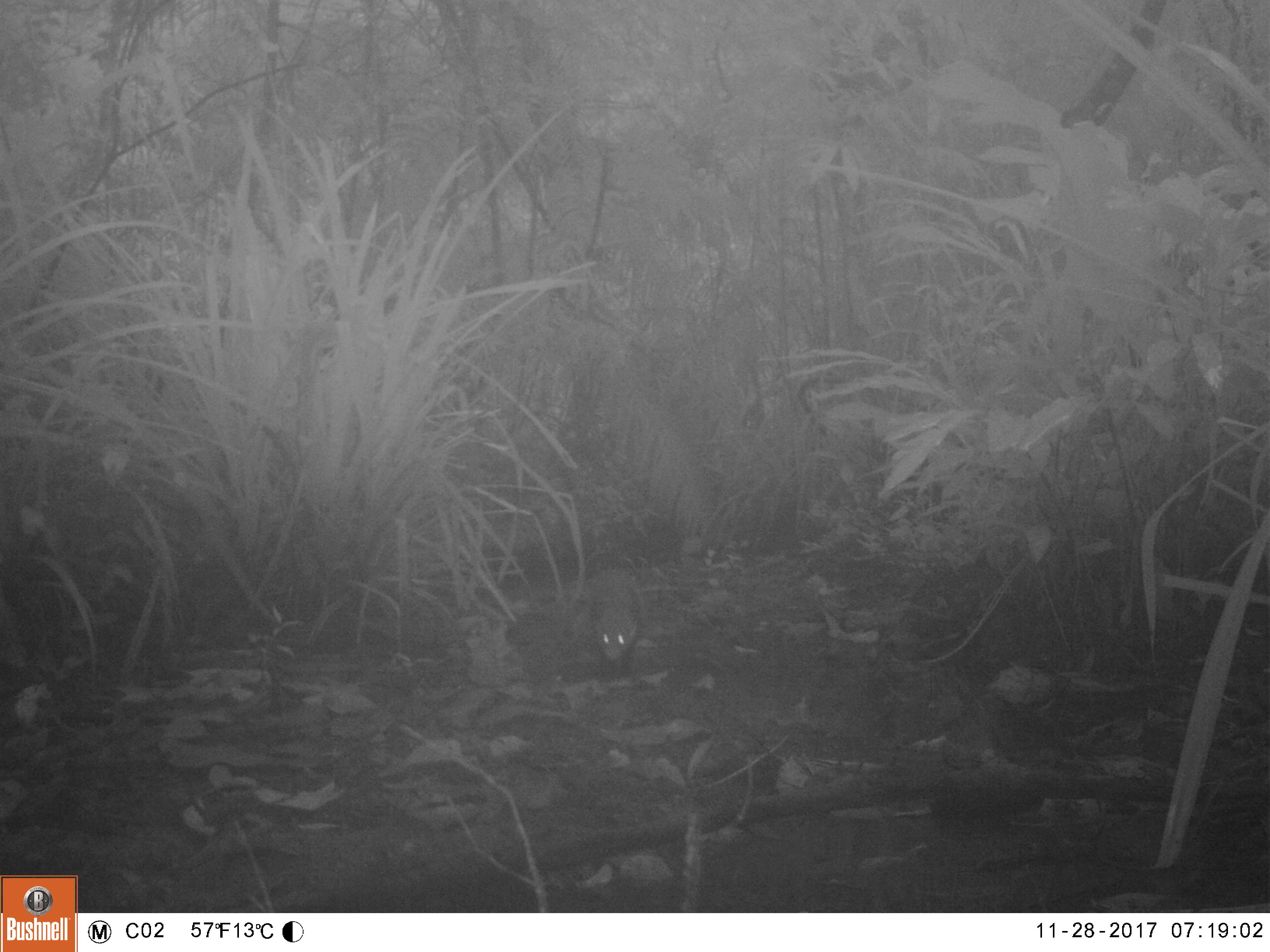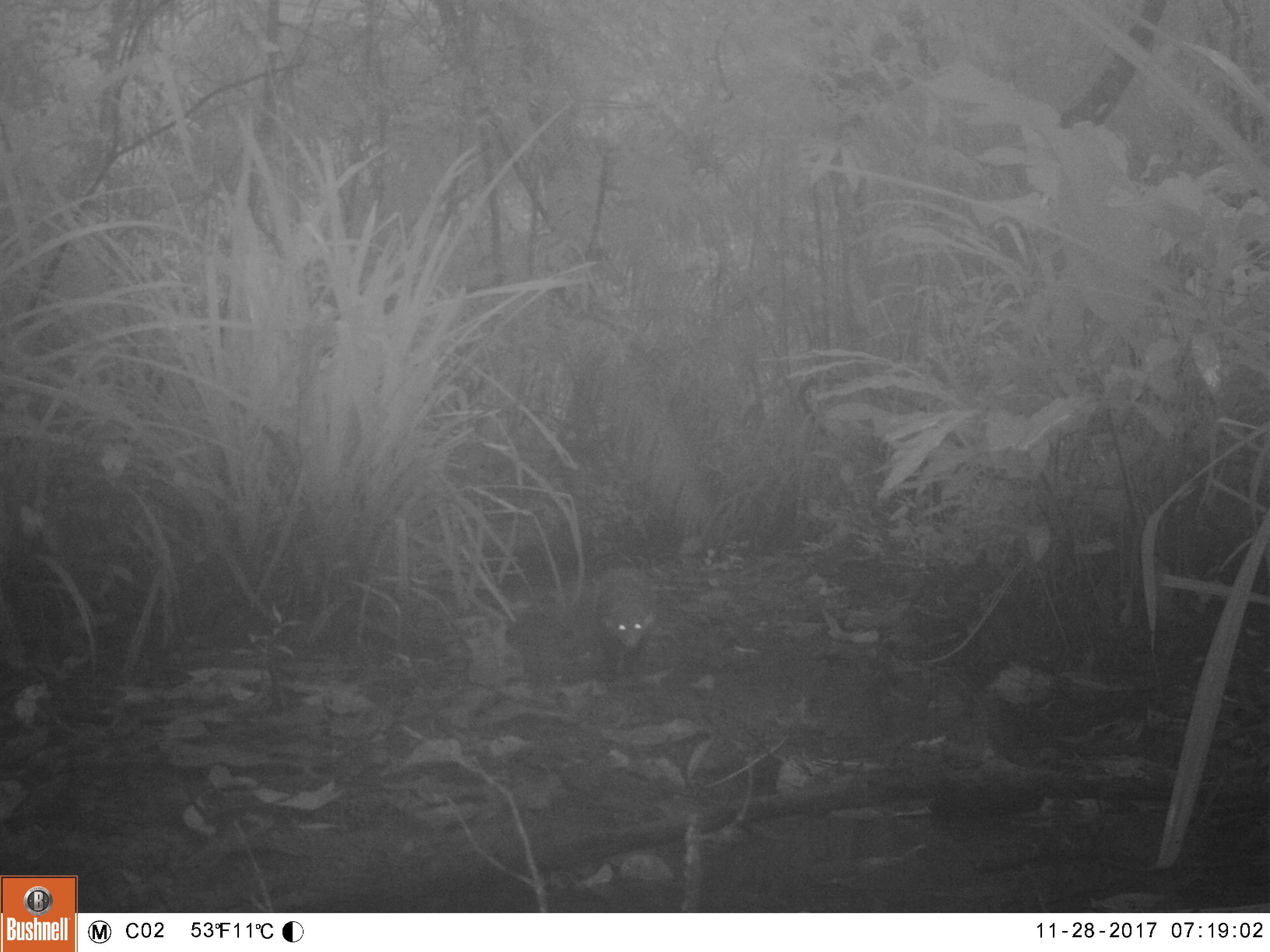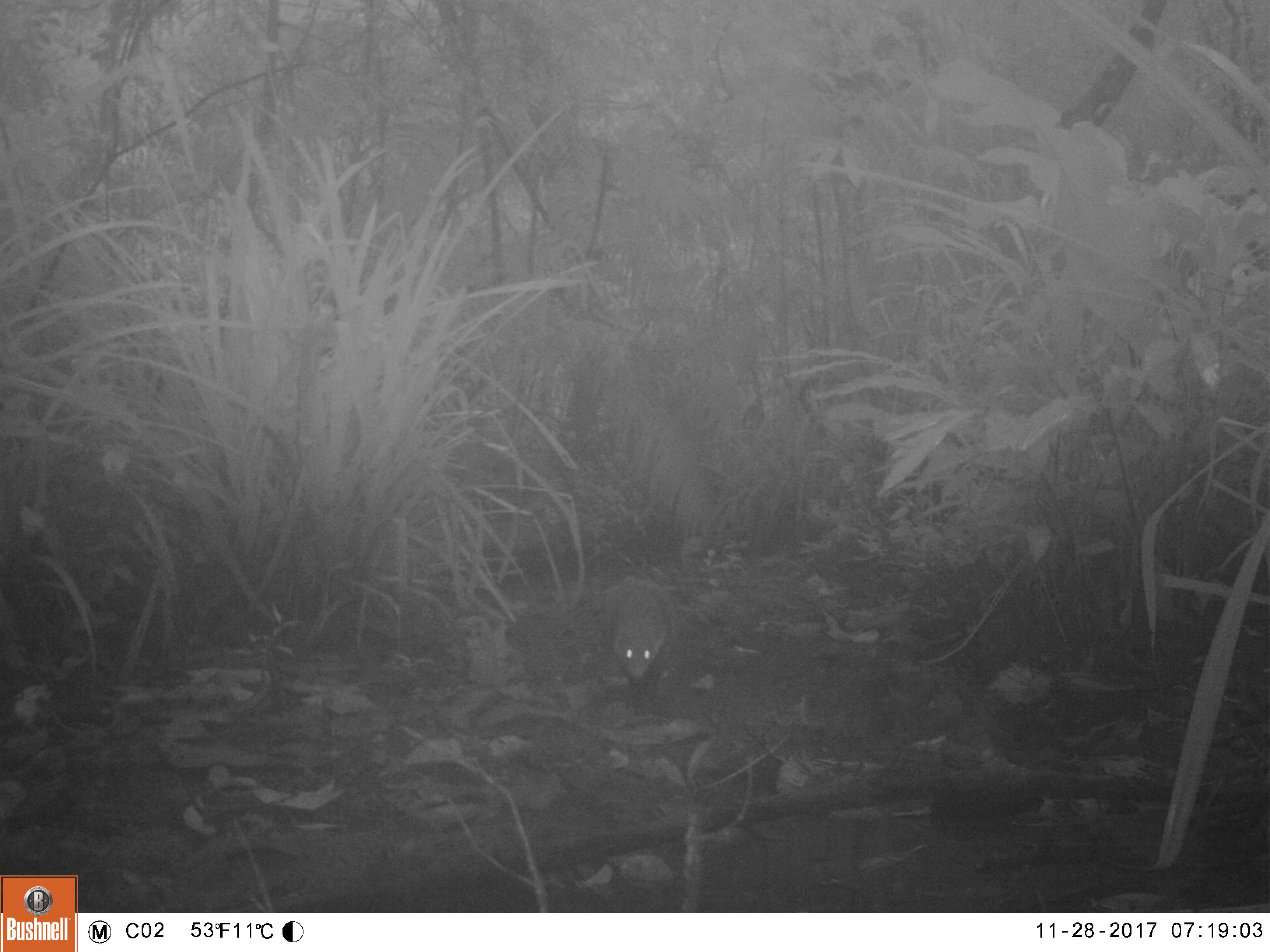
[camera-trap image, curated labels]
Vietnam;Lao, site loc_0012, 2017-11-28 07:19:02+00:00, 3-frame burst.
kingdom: Animalia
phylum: Chordata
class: Mammalia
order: Carnivora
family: Herpestidae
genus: Urva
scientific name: Urva urva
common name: crab-eating mongoose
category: crab eating mongoose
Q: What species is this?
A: Crab eating mongoose (crab-eating mongoose) (Urva urva).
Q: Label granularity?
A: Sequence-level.